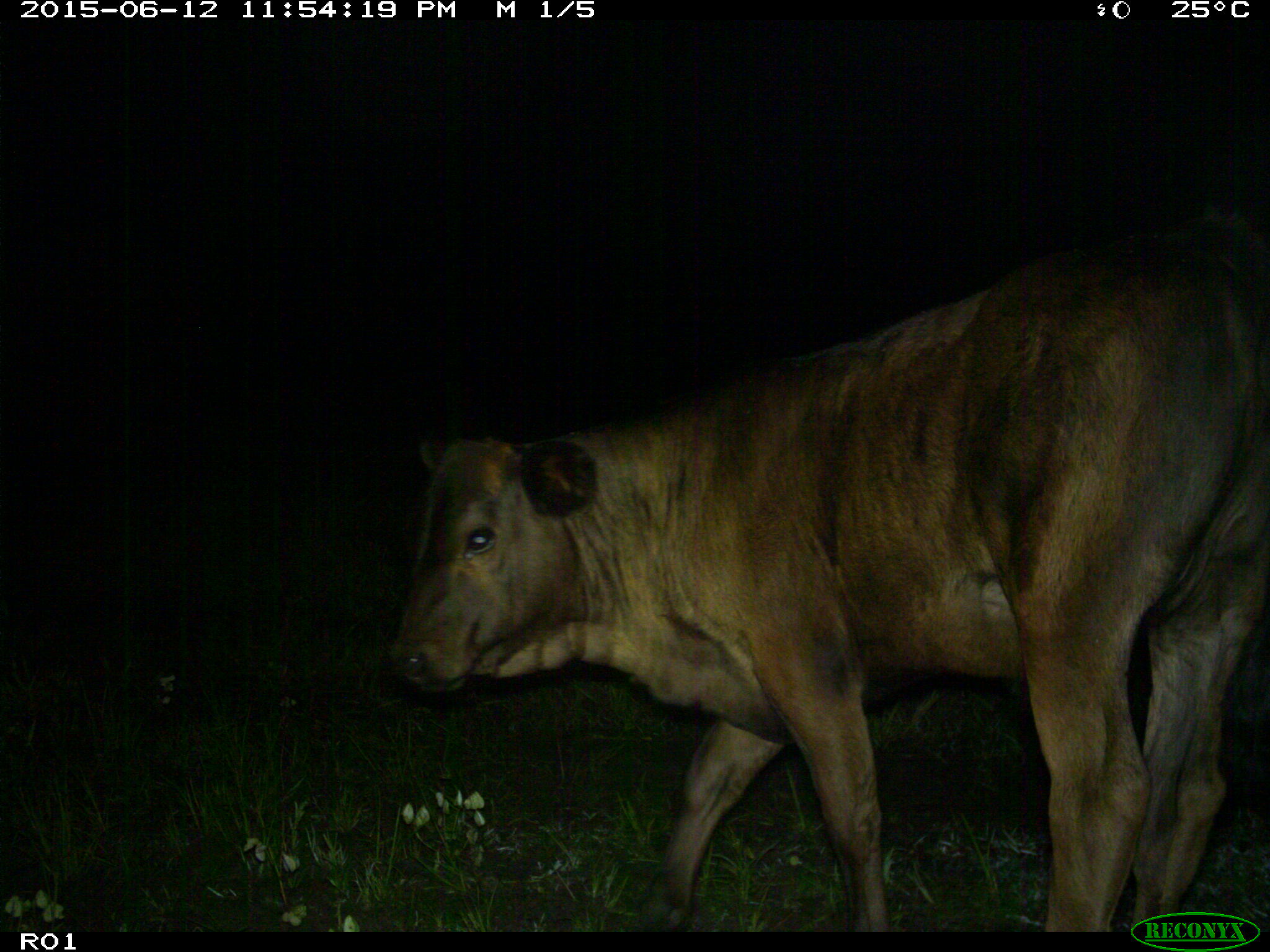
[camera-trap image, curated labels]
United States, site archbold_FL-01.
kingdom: Animalia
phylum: Chordata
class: Mammalia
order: Artiodactyla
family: Bovidae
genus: Bos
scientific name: Bos taurus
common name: domestic cow